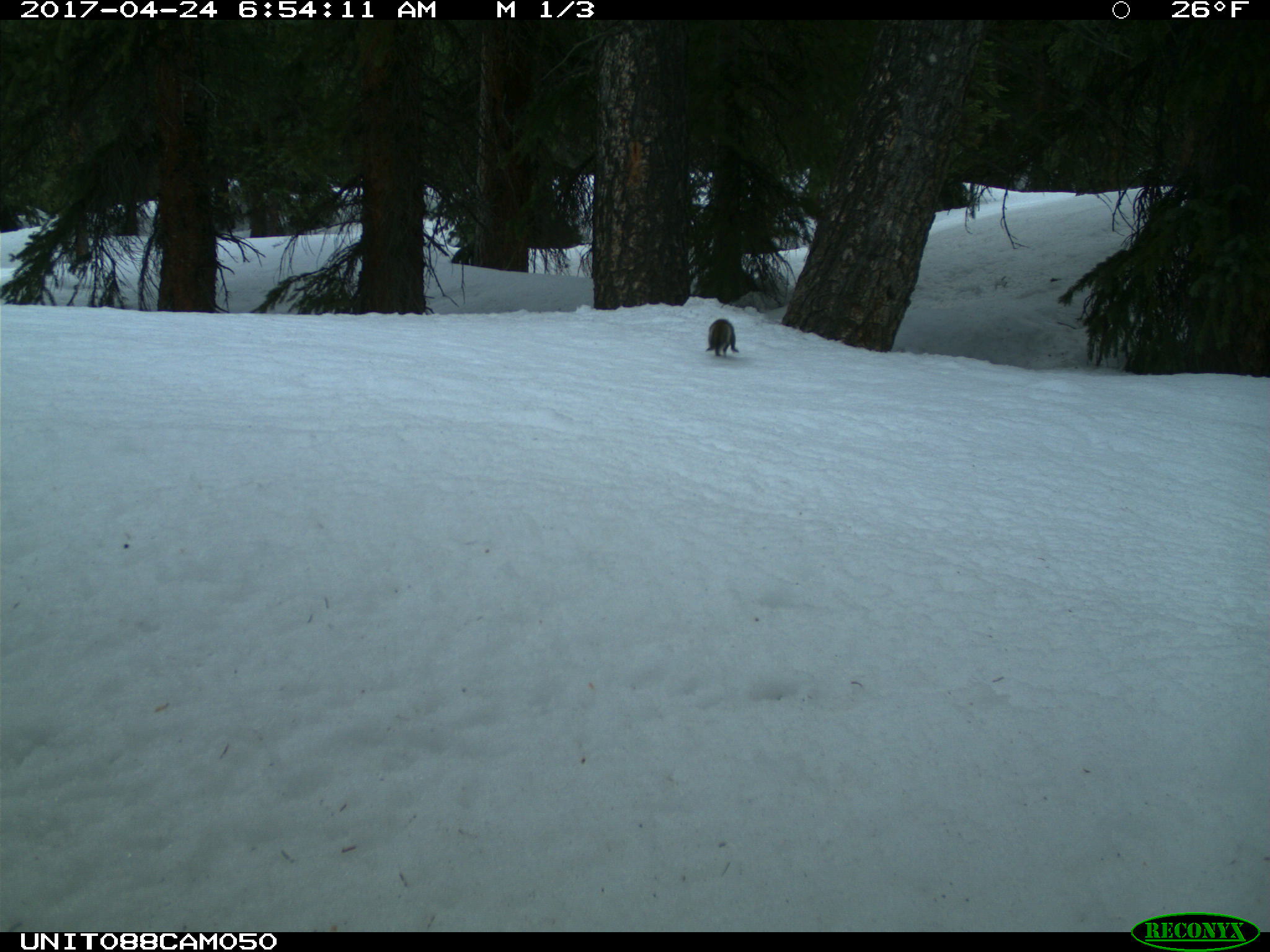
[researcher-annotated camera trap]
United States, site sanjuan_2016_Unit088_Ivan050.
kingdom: Animalia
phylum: Chordata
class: Mammalia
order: Rodentia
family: Sciuridae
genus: Tamiasciurus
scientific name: Tamiasciurus hudsonicus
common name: american red squirrel